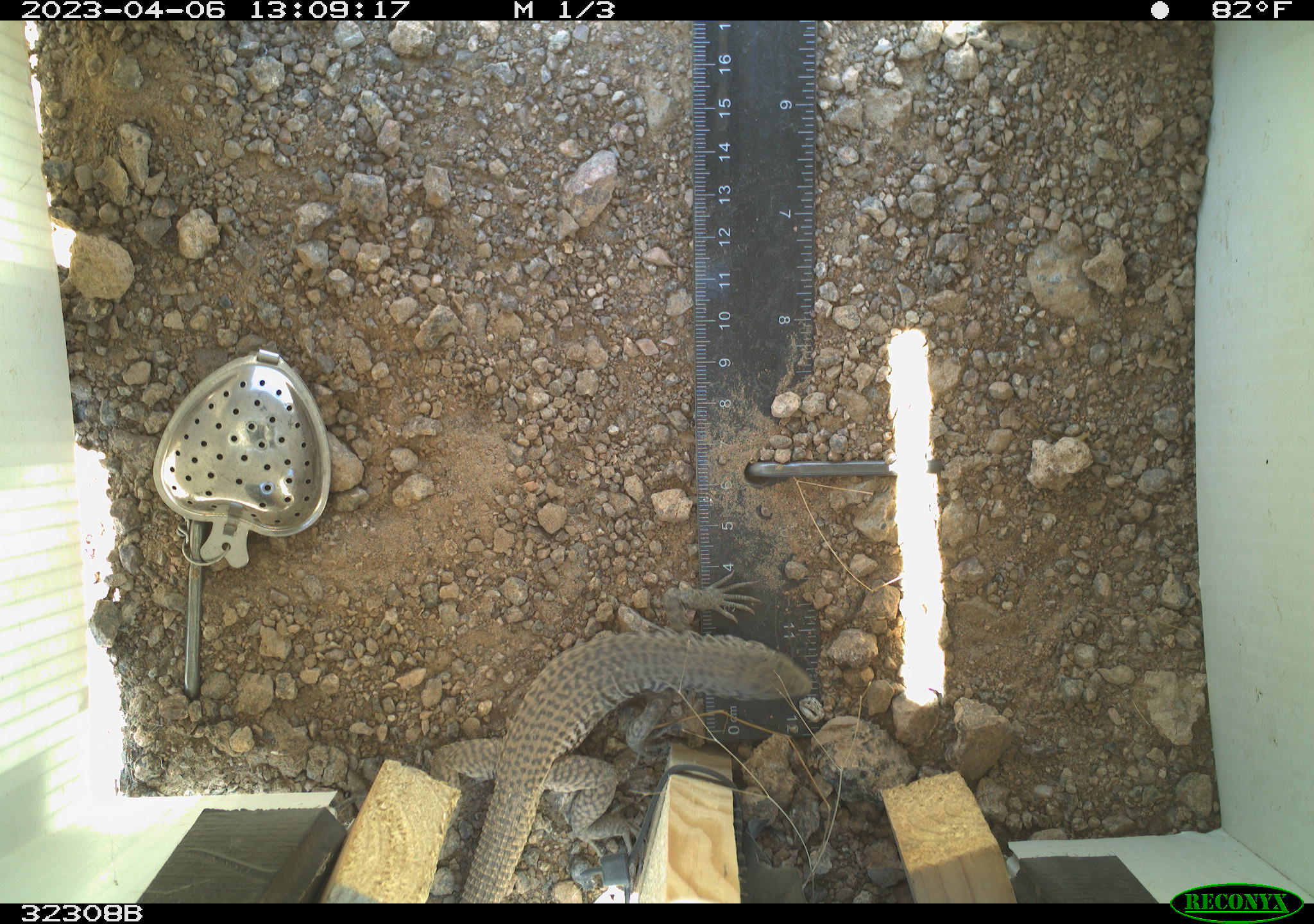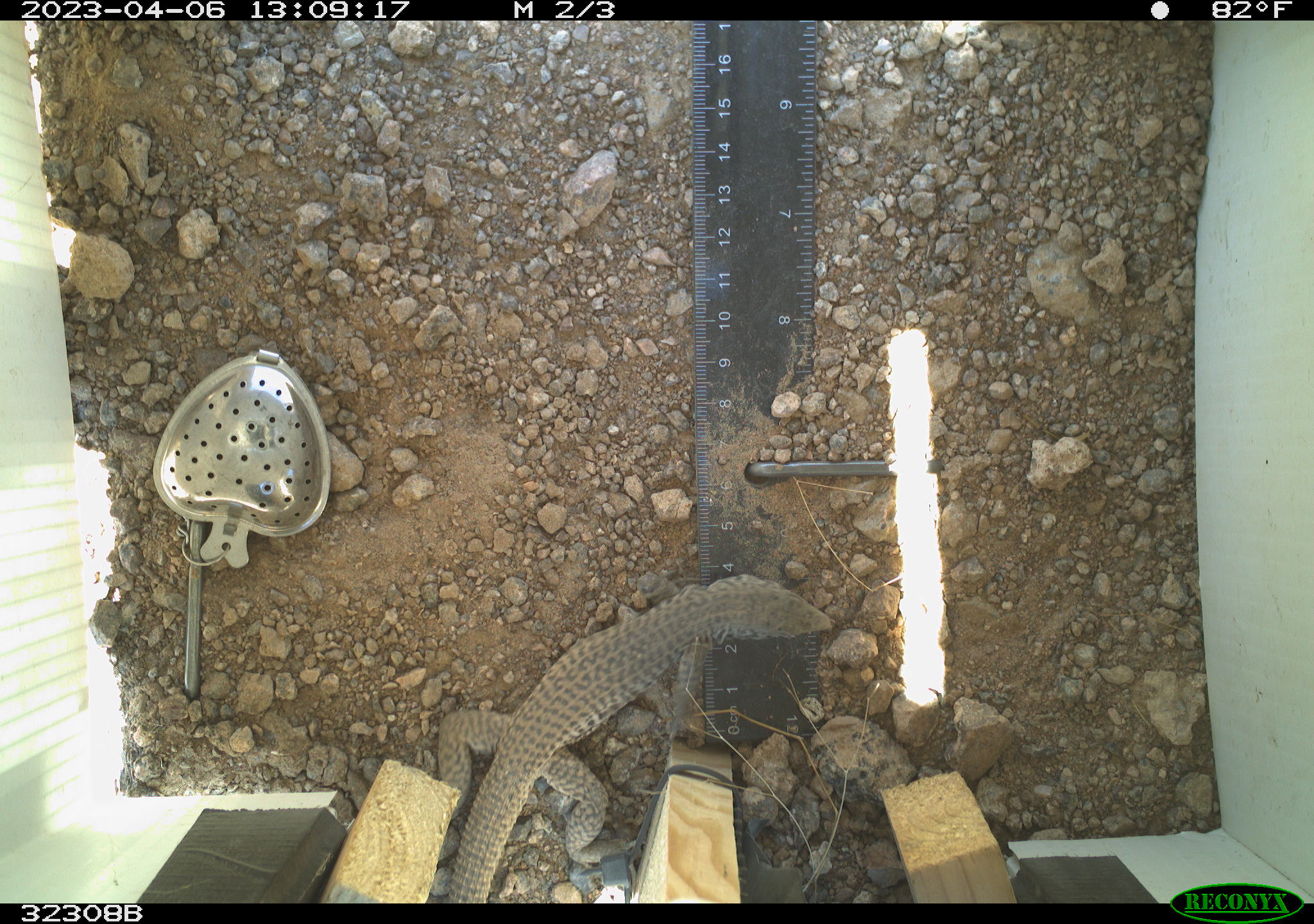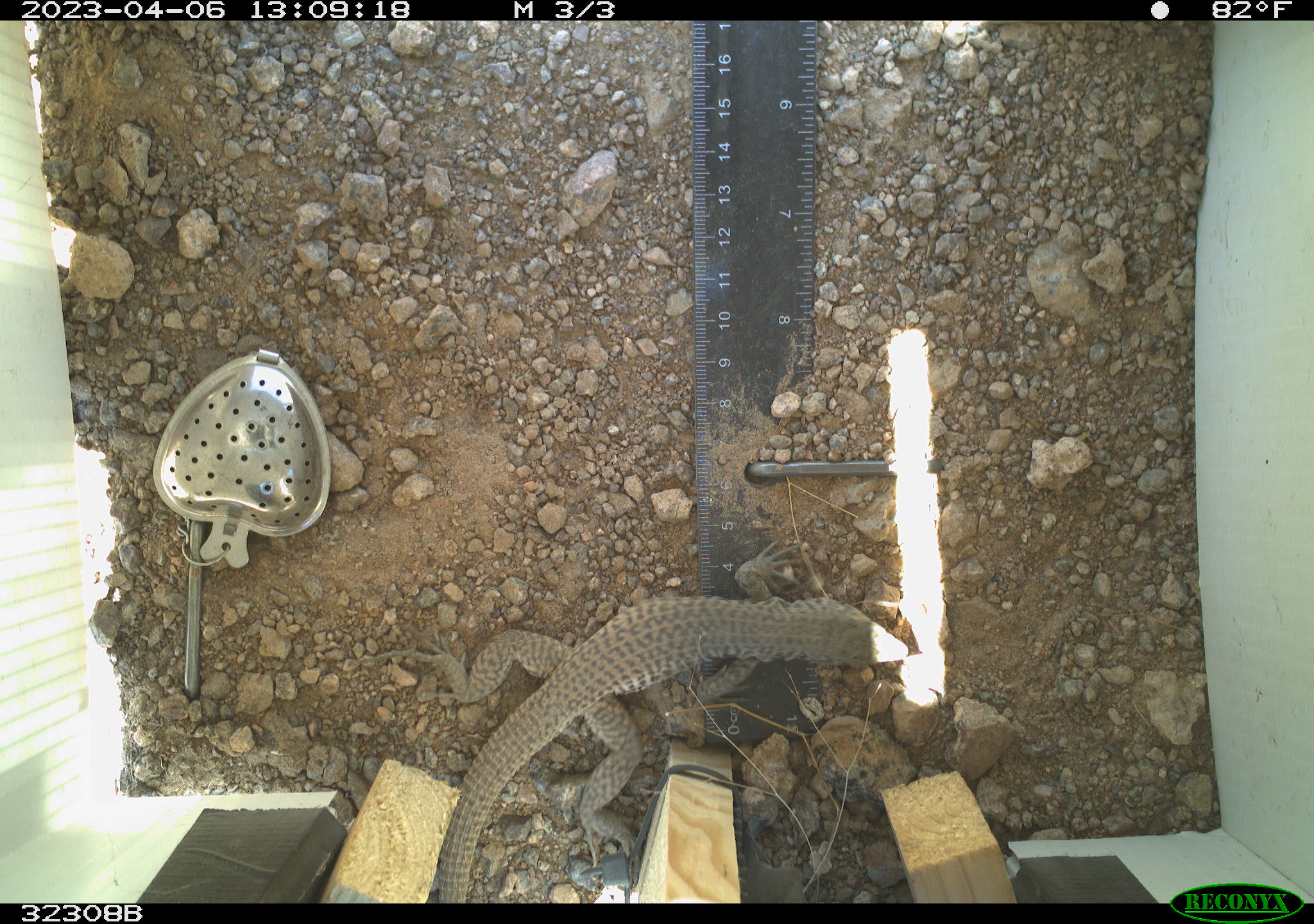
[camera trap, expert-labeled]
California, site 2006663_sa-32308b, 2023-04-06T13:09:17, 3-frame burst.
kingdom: Animalia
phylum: Chordata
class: Reptilia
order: Squamata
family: Teiidae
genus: Aspidoscelis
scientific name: Aspidoscelis tigris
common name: western whiptail